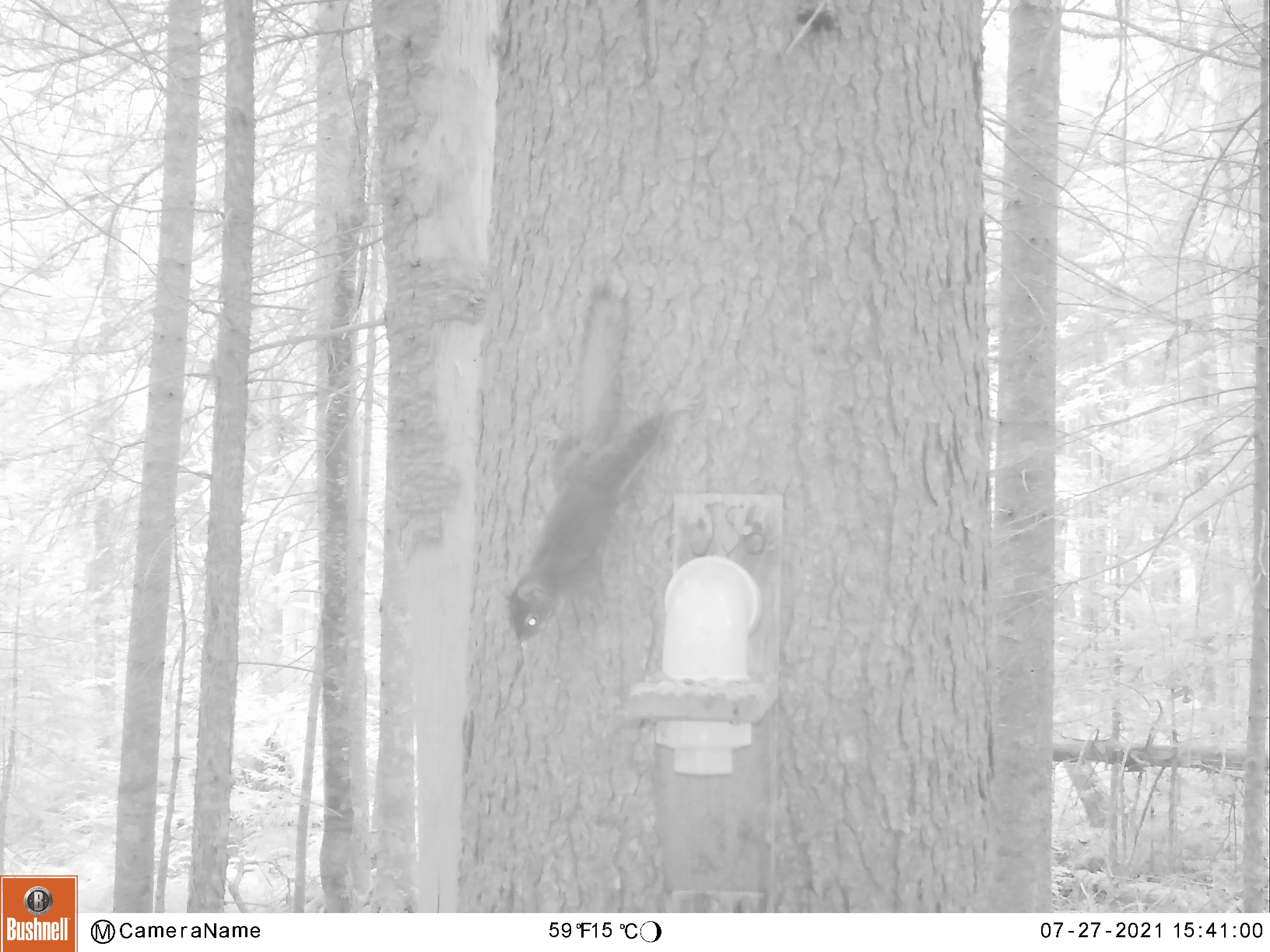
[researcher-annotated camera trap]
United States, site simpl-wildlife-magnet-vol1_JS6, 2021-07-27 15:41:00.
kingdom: Animalia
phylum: Chordata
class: Mammalia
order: Rodentia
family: Sciuridae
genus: Tamiasciurus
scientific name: Tamiasciurus hudsonicus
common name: red squirrel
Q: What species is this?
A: Red squirrel (Tamiasciurus hudsonicus).